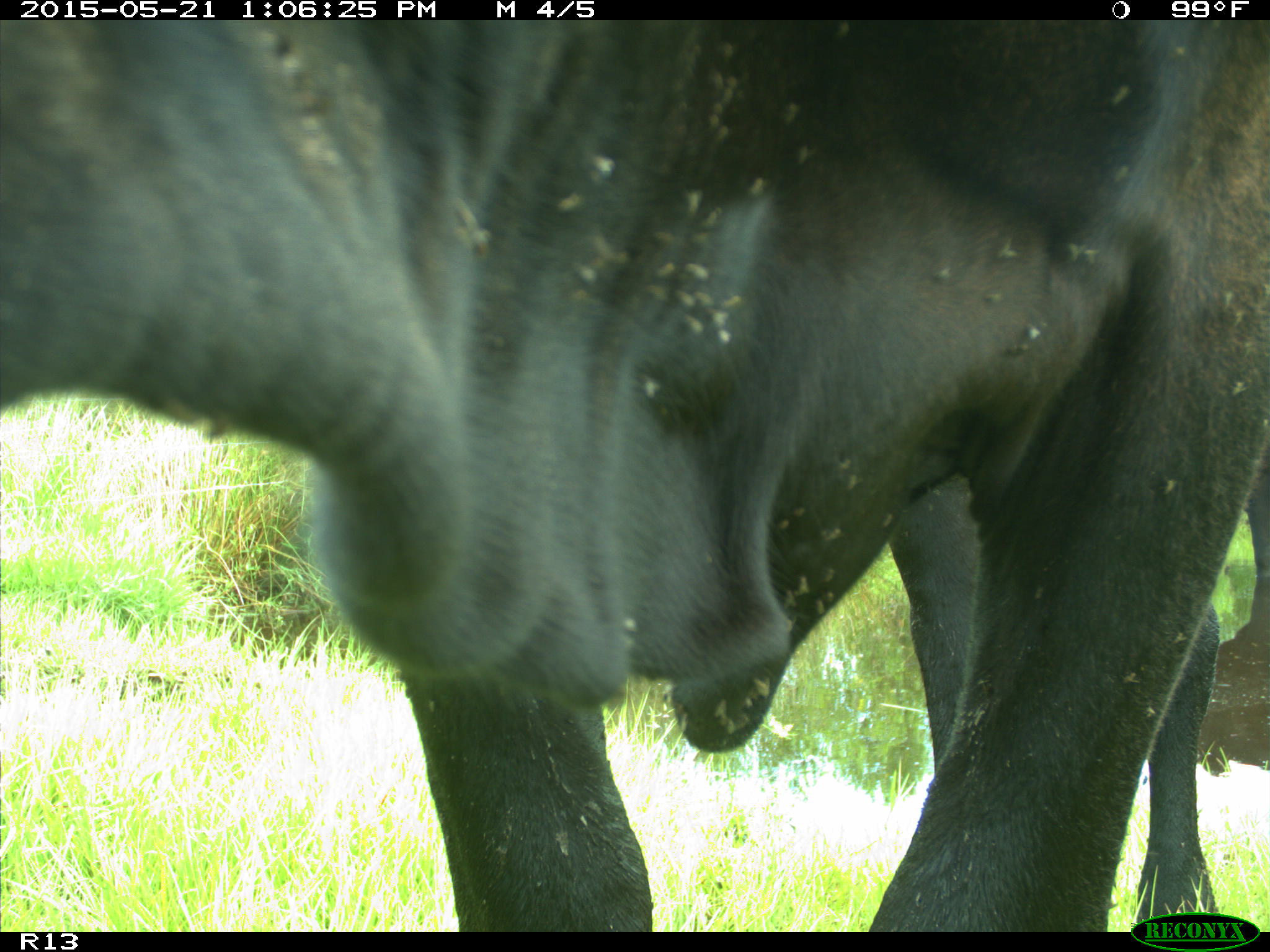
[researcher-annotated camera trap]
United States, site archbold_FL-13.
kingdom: Animalia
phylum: Chordata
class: Mammalia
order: Artiodactyla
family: Bovidae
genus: Bos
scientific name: Bos taurus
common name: domestic cow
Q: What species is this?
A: Bos taurus (domestic cow).